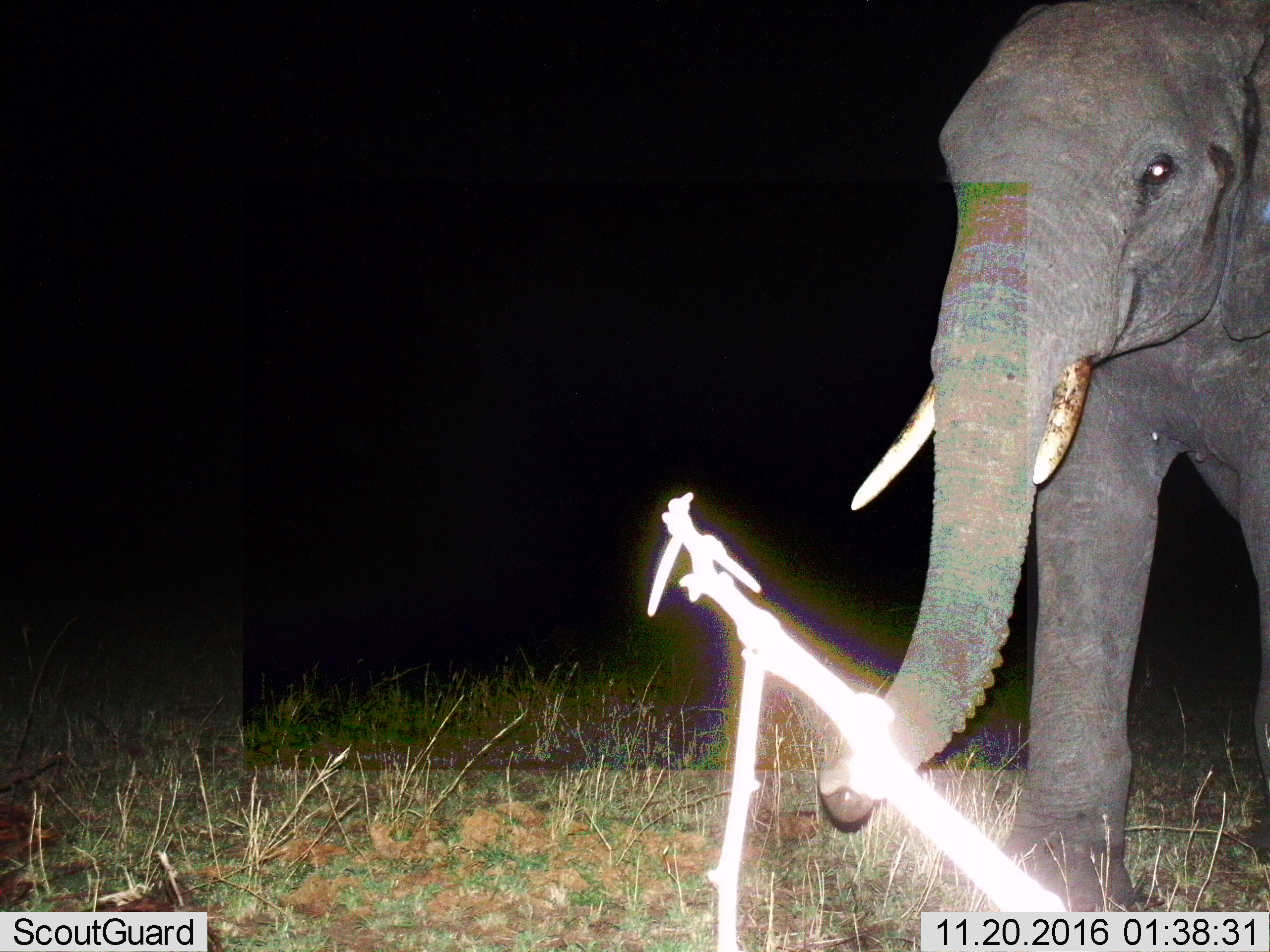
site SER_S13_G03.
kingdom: Animalia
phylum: Chordata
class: Mammalia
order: Proboscidea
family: Elephantidae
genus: Loxodonta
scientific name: Loxodonta africana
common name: african bush elephant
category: elephant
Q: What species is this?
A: Elephant (african bush elephant) (Loxodonta africana).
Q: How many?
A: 1.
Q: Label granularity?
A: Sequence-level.